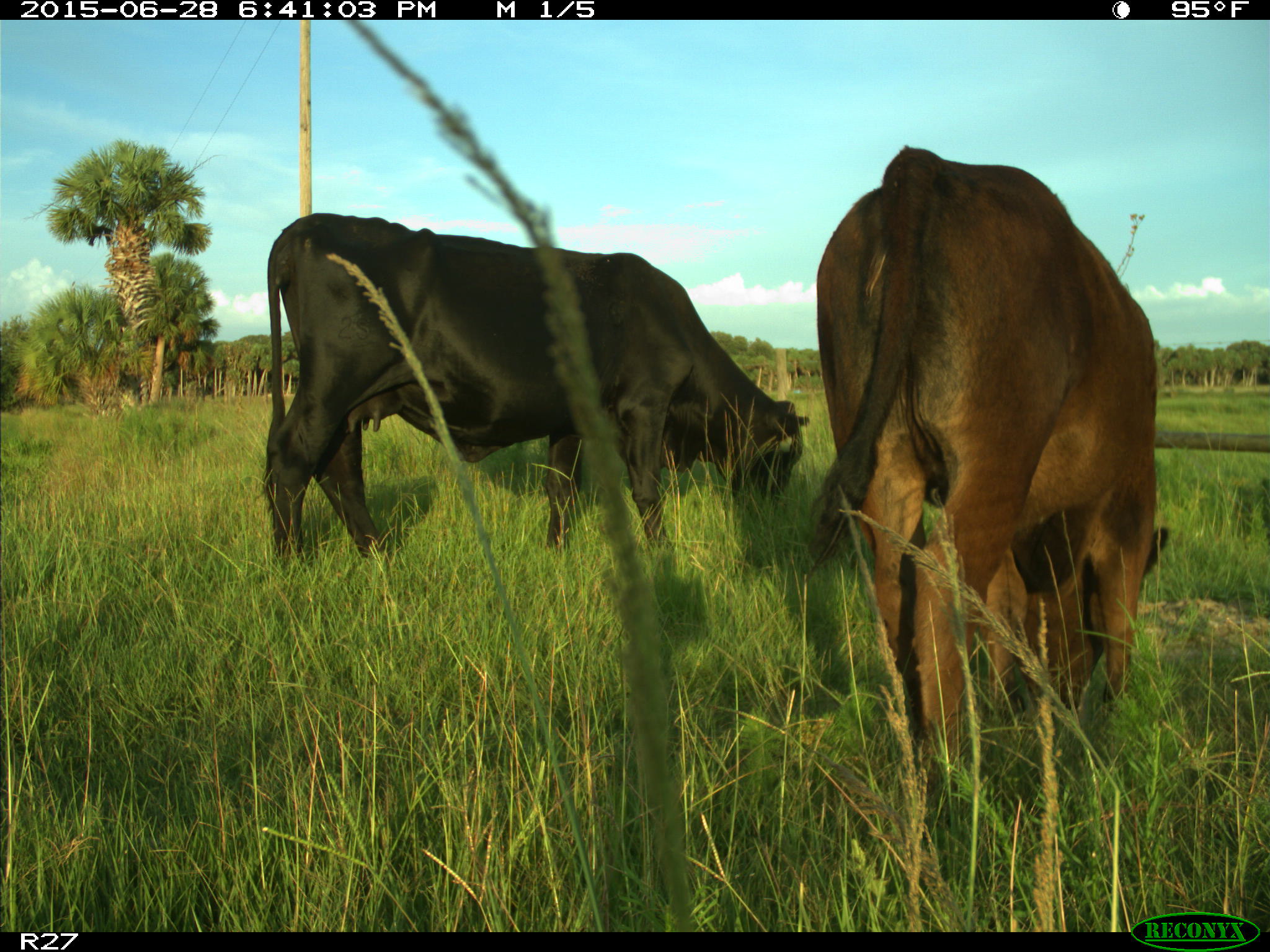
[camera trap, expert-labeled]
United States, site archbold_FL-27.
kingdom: Animalia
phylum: Chordata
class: Mammalia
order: Artiodactyla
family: Bovidae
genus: Bos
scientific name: Bos taurus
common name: domestic cow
Bos taurus (domestic cow).